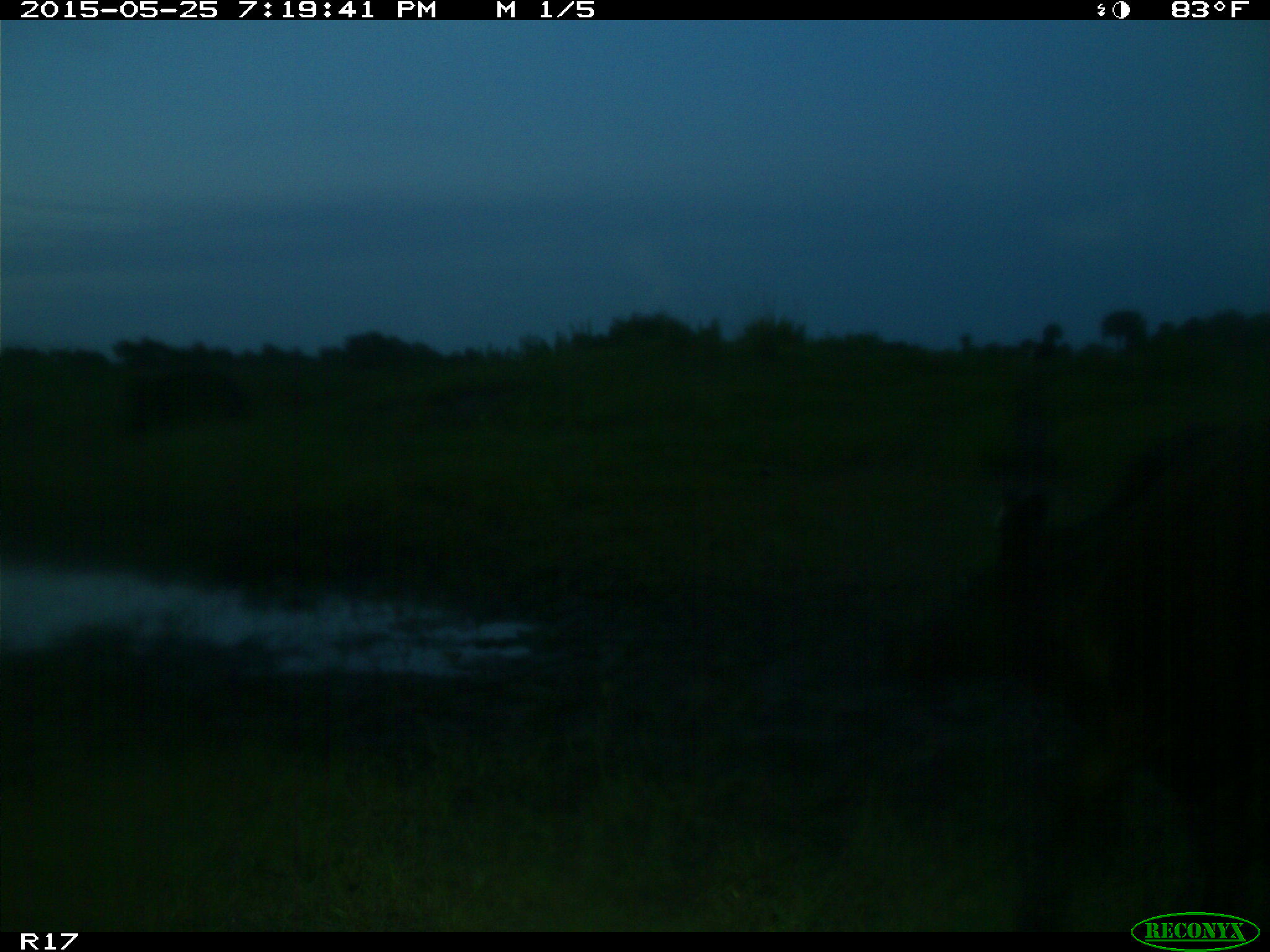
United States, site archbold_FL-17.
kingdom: Animalia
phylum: Chordata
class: Mammalia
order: Artiodactyla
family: Bovidae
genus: Bos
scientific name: Bos taurus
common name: domestic cow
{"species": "Bos taurus (domestic cow)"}